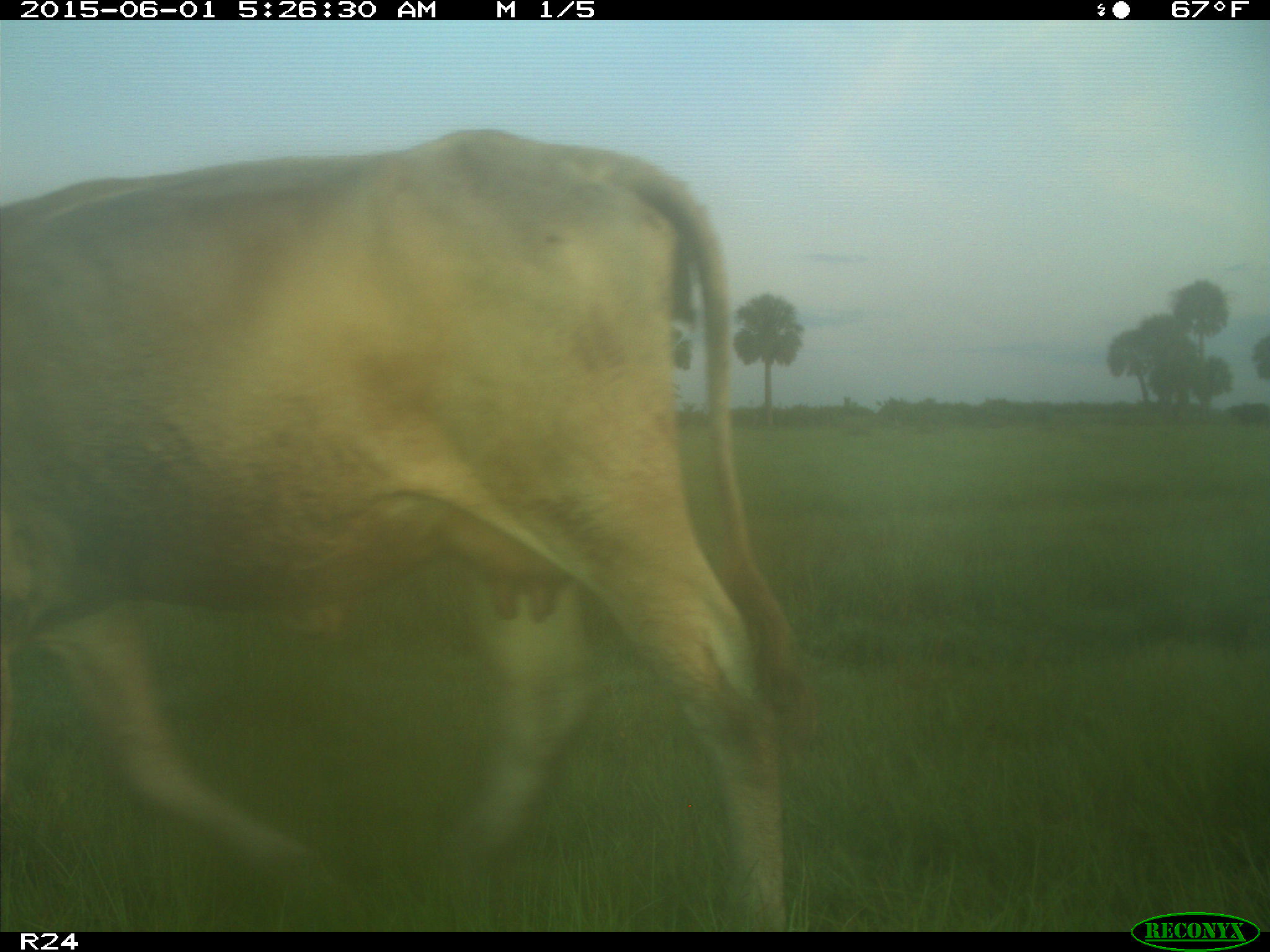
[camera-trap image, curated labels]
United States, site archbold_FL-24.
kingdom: Animalia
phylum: Chordata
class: Mammalia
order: Artiodactyla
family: Bovidae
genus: Bos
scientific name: Bos taurus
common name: domestic cow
Bos taurus (domestic cow).